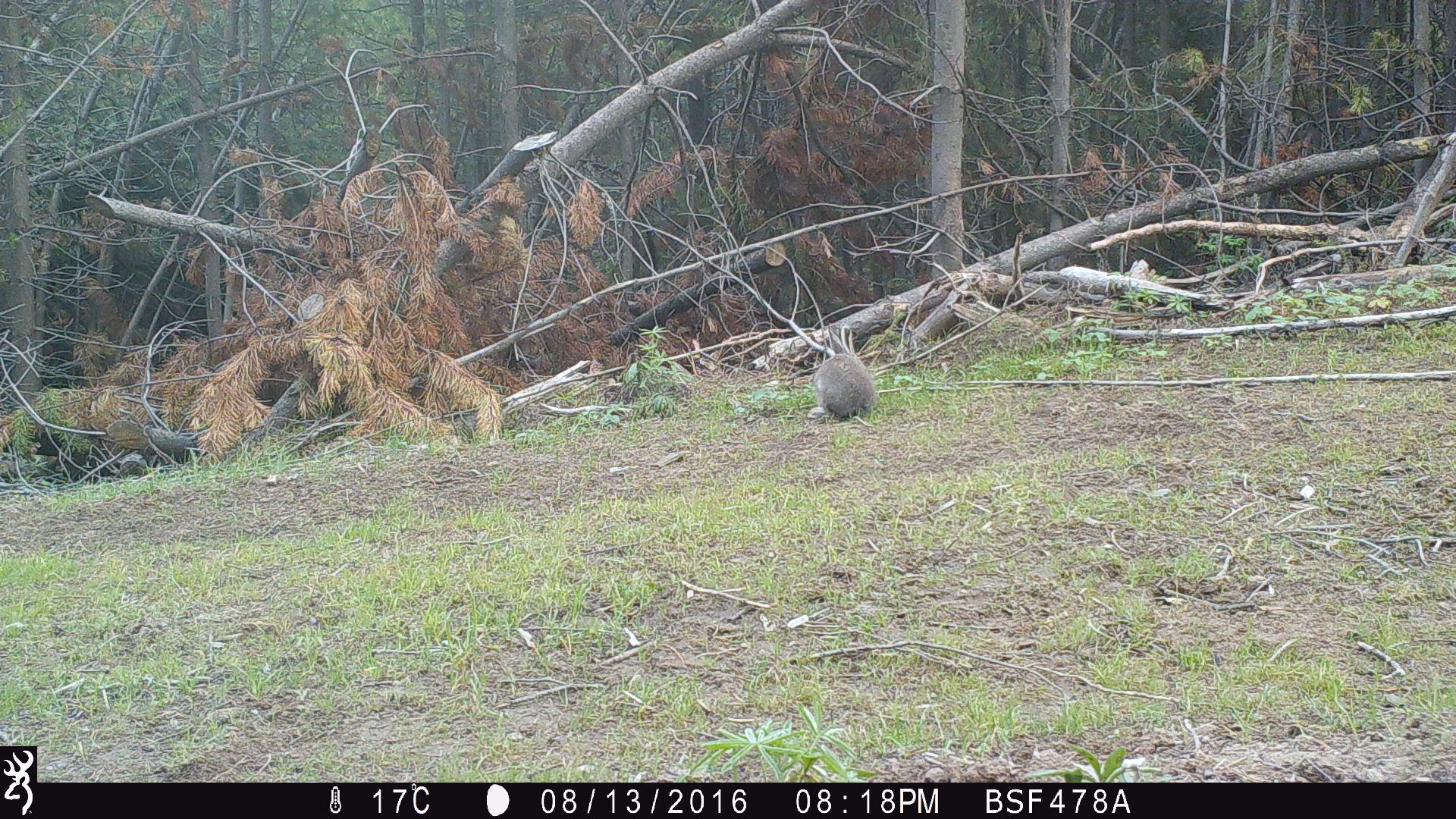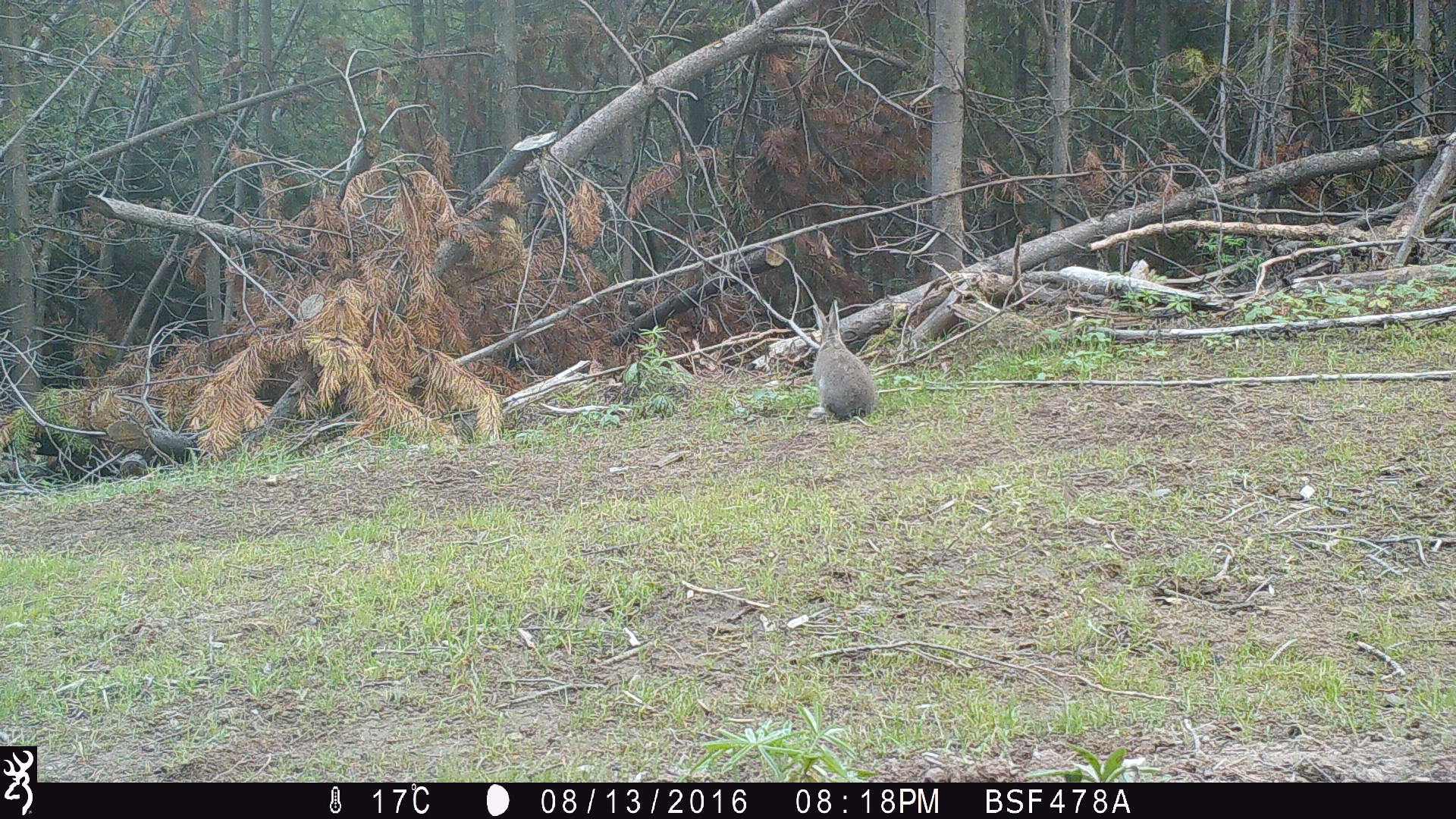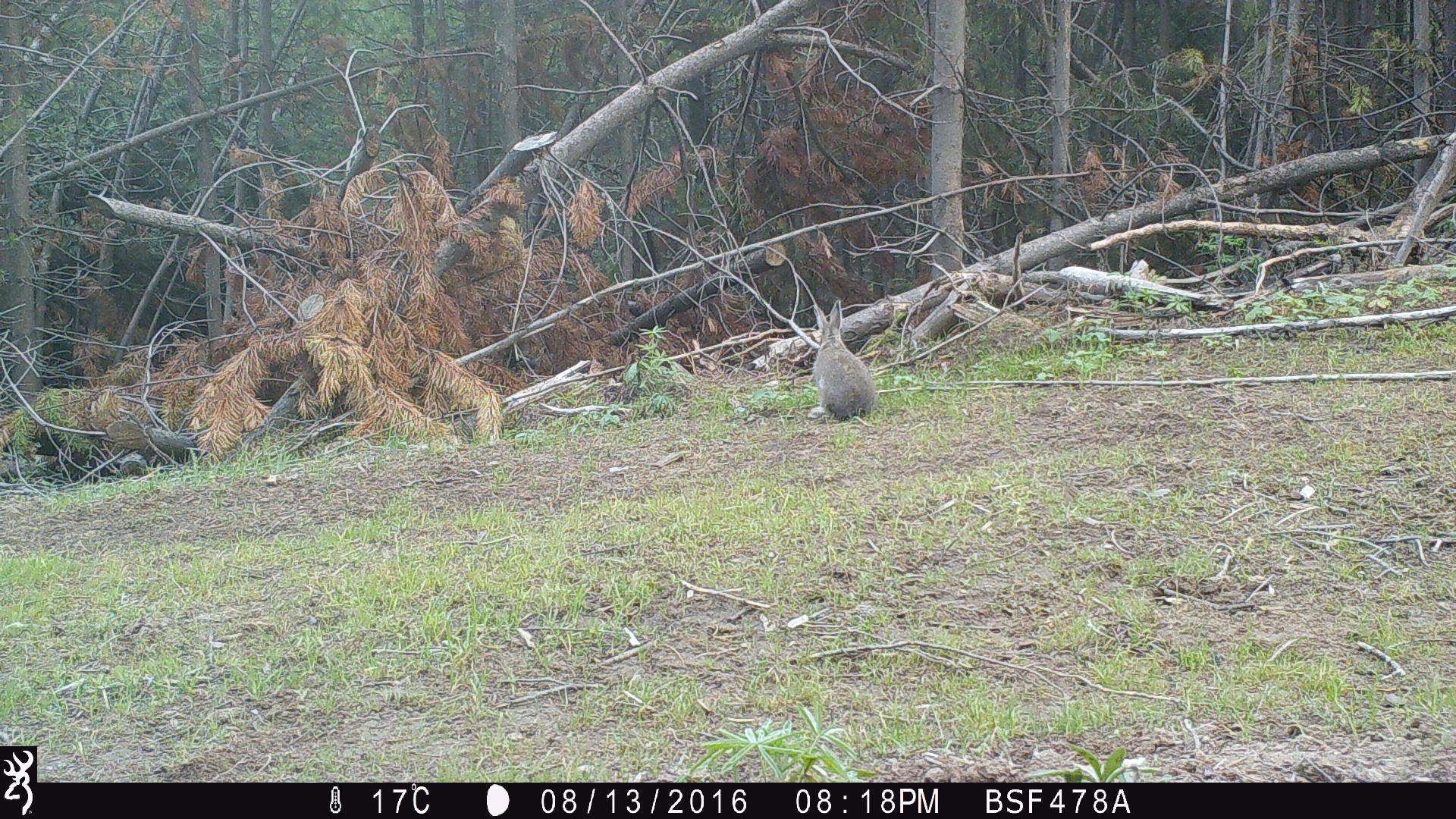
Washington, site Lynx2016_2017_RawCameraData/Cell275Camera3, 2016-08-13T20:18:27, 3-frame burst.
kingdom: Animalia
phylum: Chordata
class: Mammalia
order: Lagomorpha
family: Leporidae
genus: Lepus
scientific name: Lepus americanus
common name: snowshoe hare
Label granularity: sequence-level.